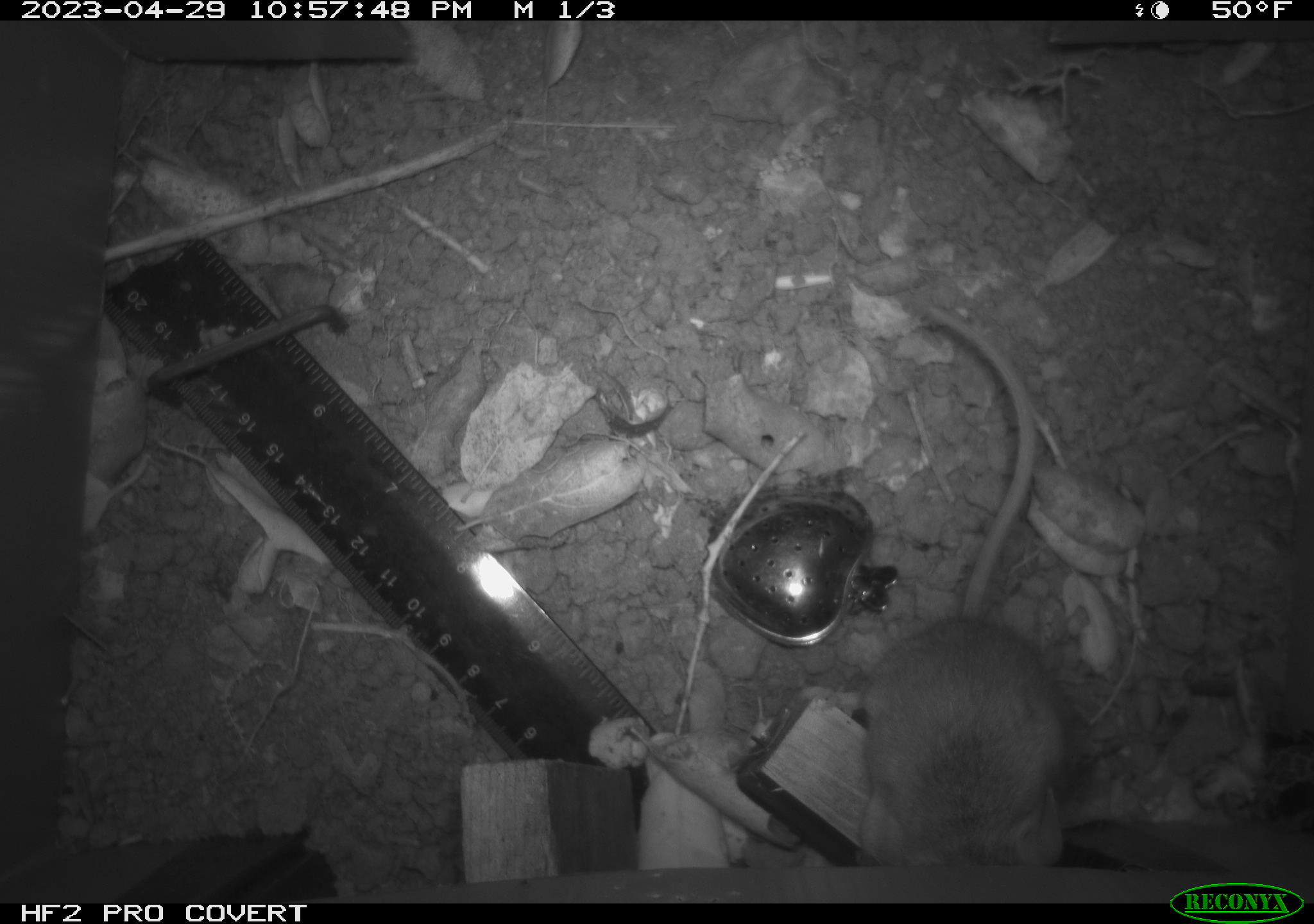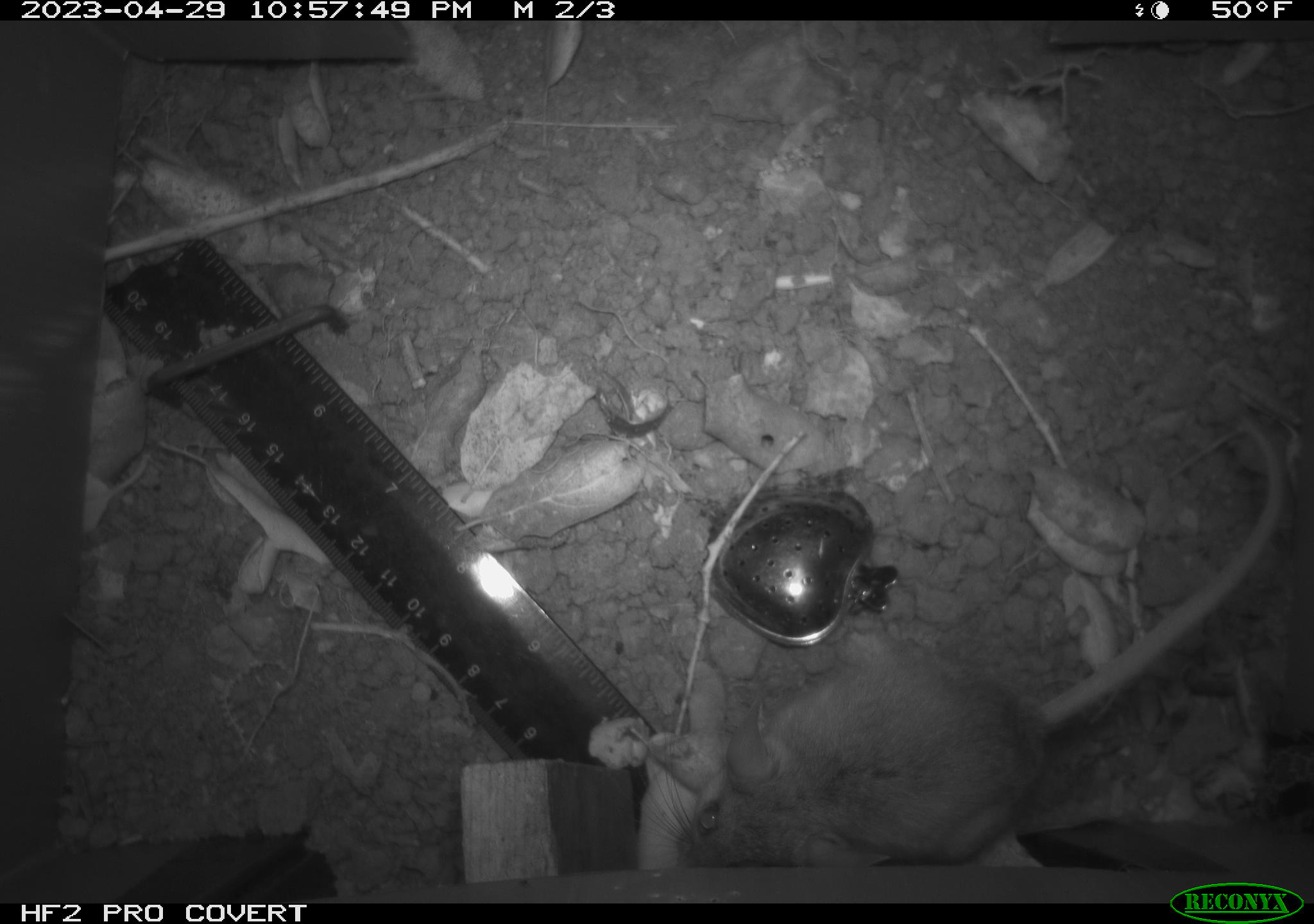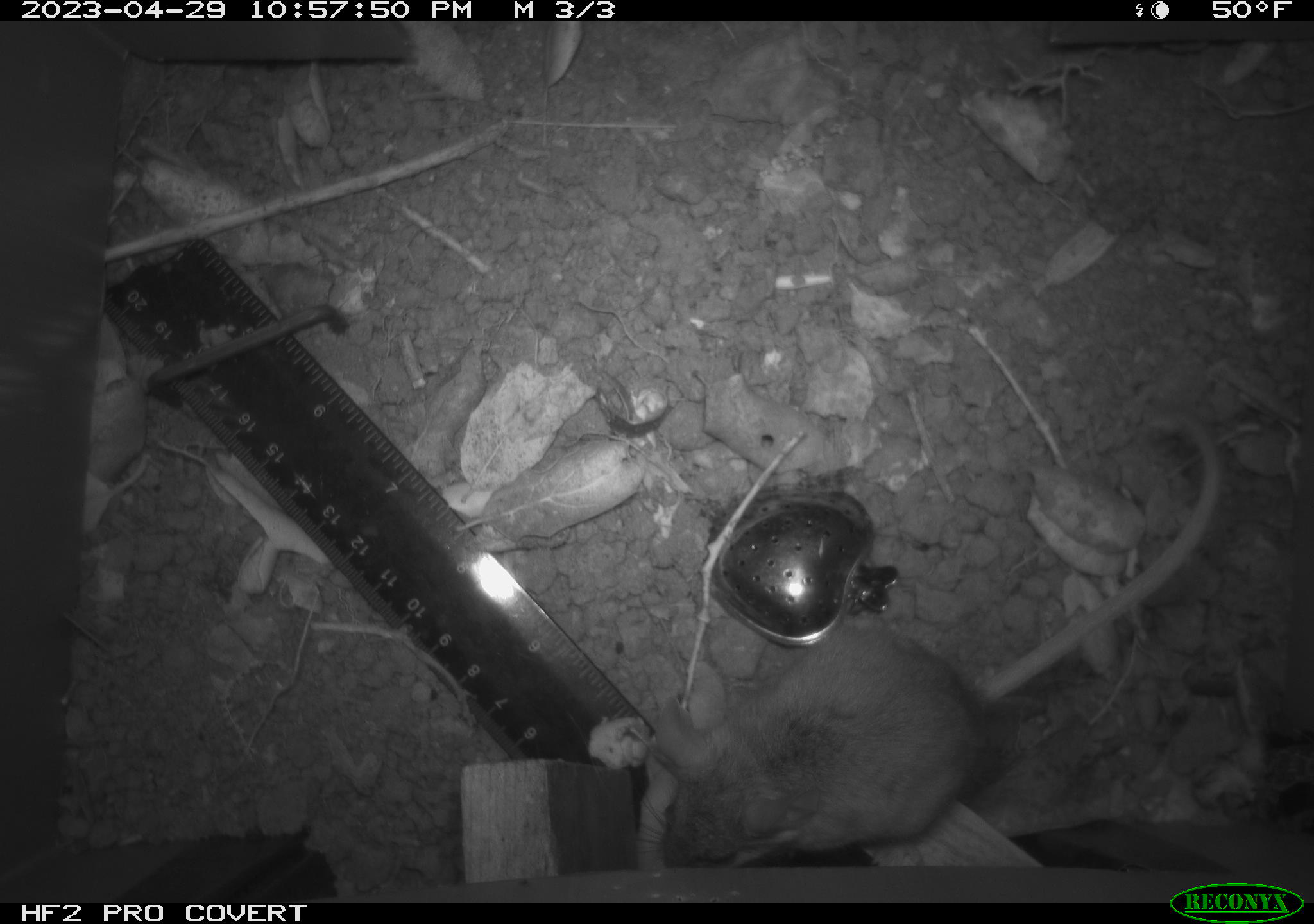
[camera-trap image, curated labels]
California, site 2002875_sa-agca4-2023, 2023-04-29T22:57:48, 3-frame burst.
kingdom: Animalia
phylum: Chordata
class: Mammalia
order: Rodentia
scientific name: Rodentia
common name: mouse species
Mouse species (Rodentia).